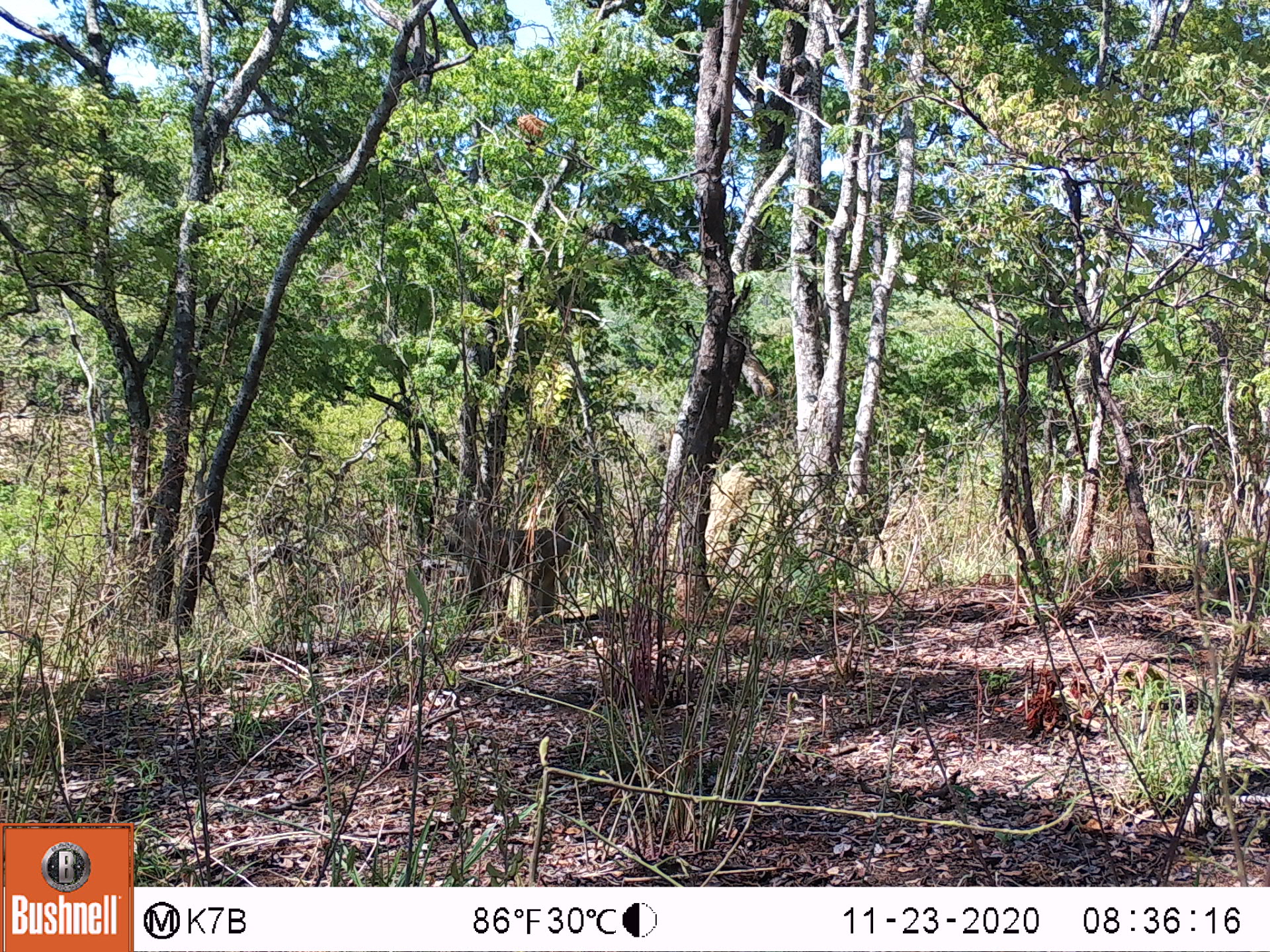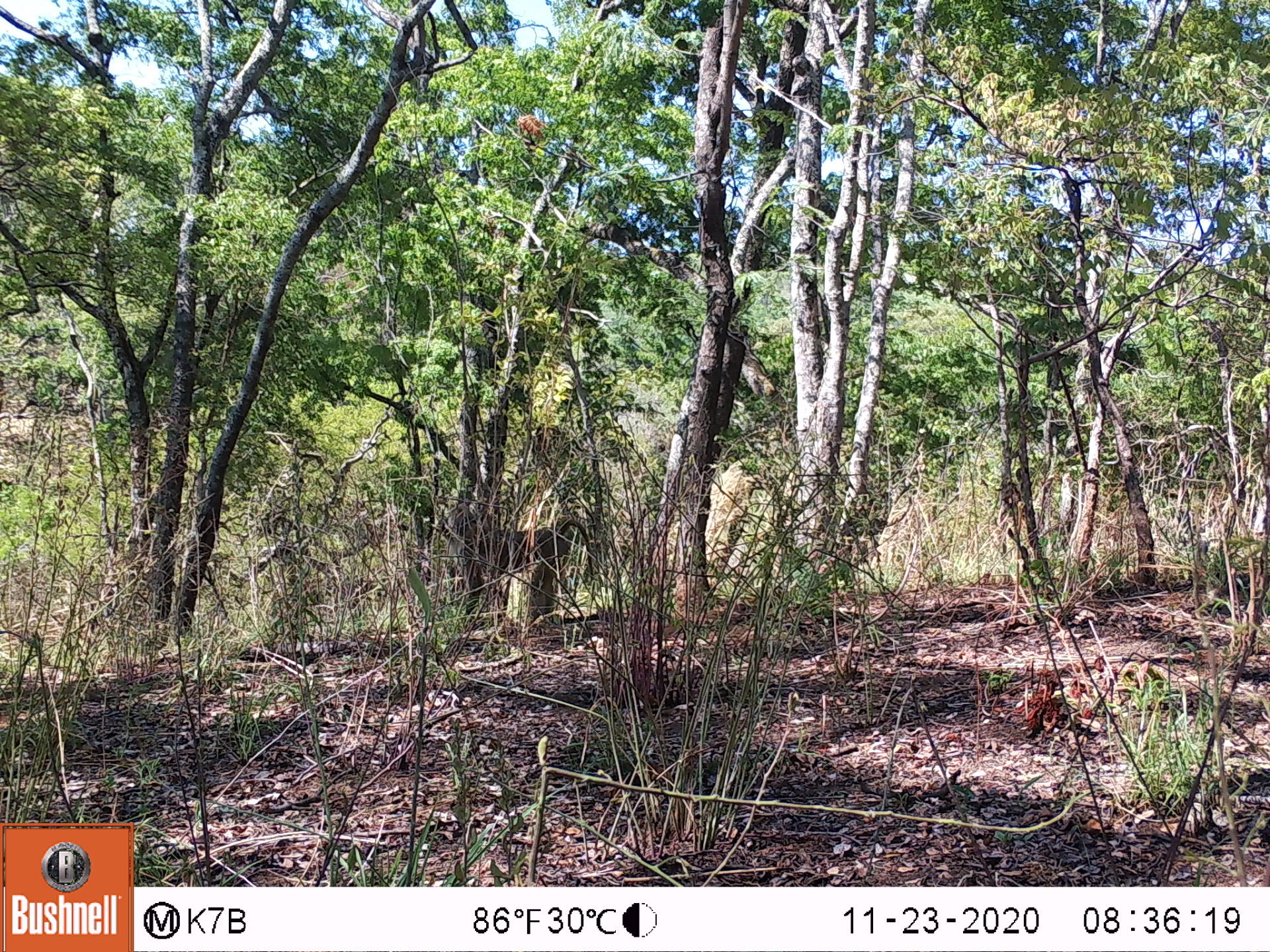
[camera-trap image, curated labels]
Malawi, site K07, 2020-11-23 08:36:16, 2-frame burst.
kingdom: Animalia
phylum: Chordata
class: Mammalia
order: Primates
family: Cercopithecidae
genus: Papio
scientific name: Papio cynocephalus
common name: yellow baboon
Yellow baboon (Papio cynocephalus), count 1.